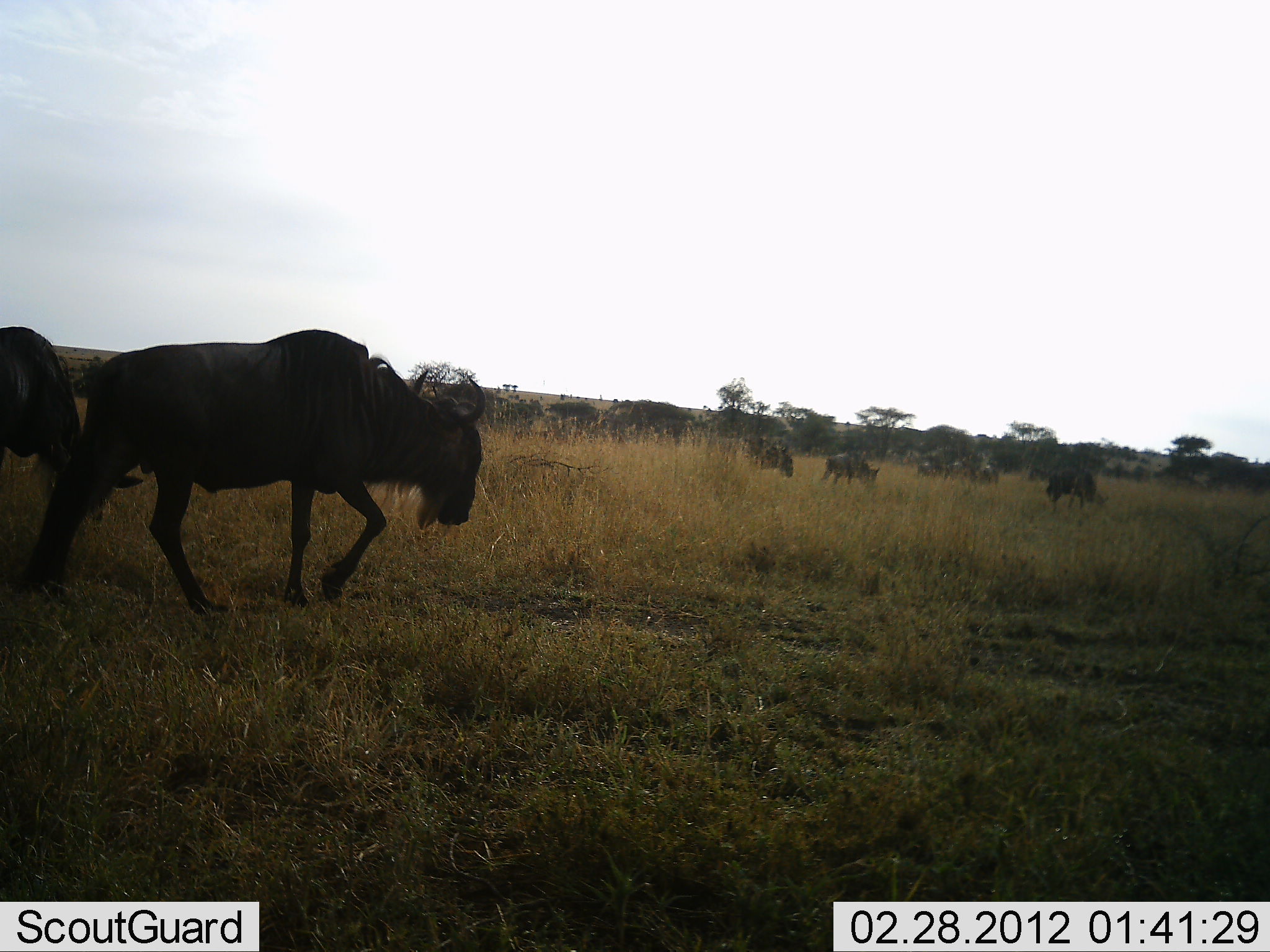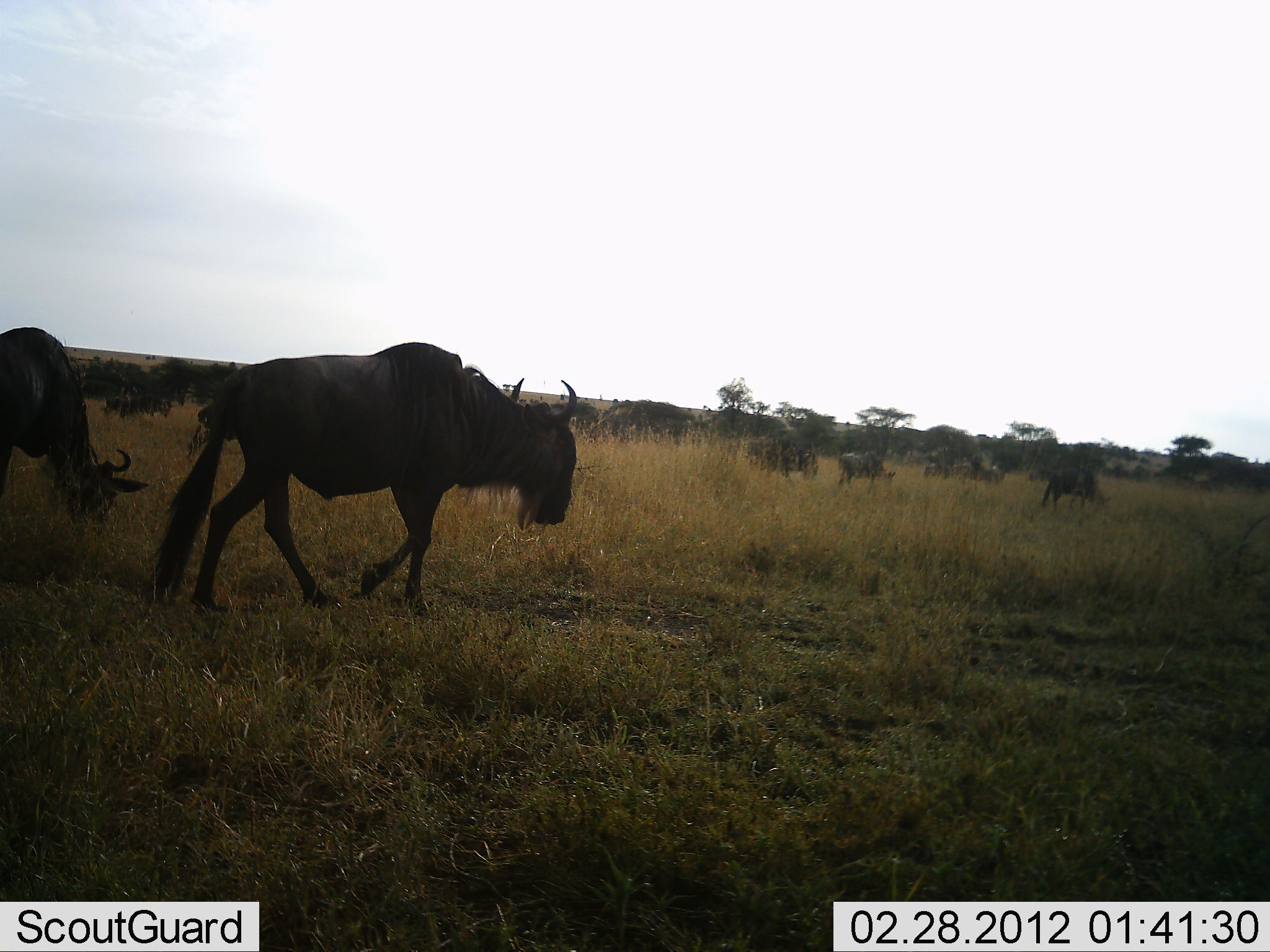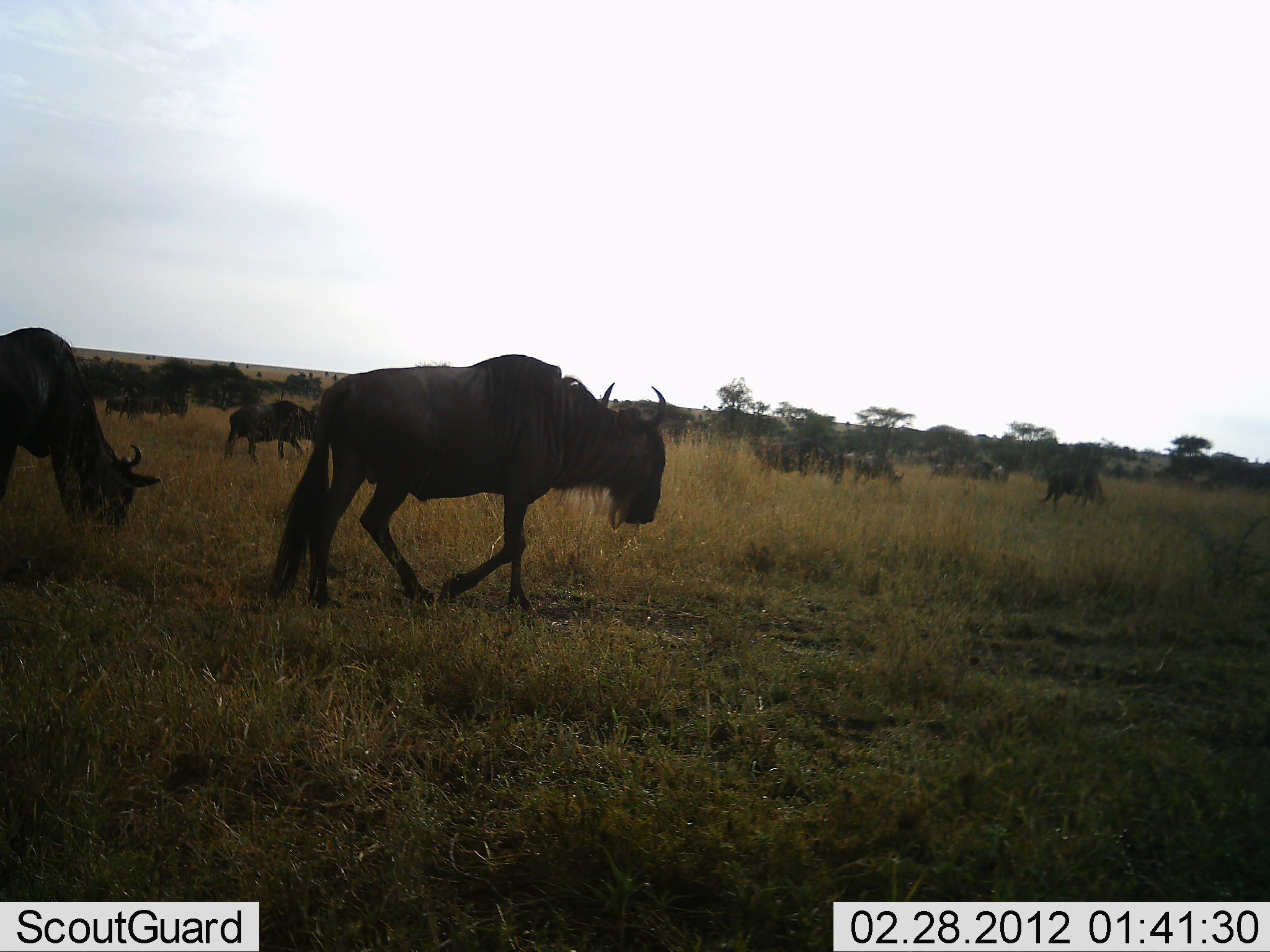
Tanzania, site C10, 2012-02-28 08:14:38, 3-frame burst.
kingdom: Animalia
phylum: Chordata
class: Mammalia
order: Artiodactyla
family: Bovidae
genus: Connochaetes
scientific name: Connochaetes taurinus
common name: blue wildebeest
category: wildebeest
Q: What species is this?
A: Wildebeest (blue wildebeest) (Connochaetes taurinus).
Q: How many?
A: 11-50.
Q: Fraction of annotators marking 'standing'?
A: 0%.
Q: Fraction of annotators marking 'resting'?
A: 8%.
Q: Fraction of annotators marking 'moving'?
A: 77%.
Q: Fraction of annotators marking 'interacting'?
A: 8%.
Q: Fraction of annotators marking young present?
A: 15%.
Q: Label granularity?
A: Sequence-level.